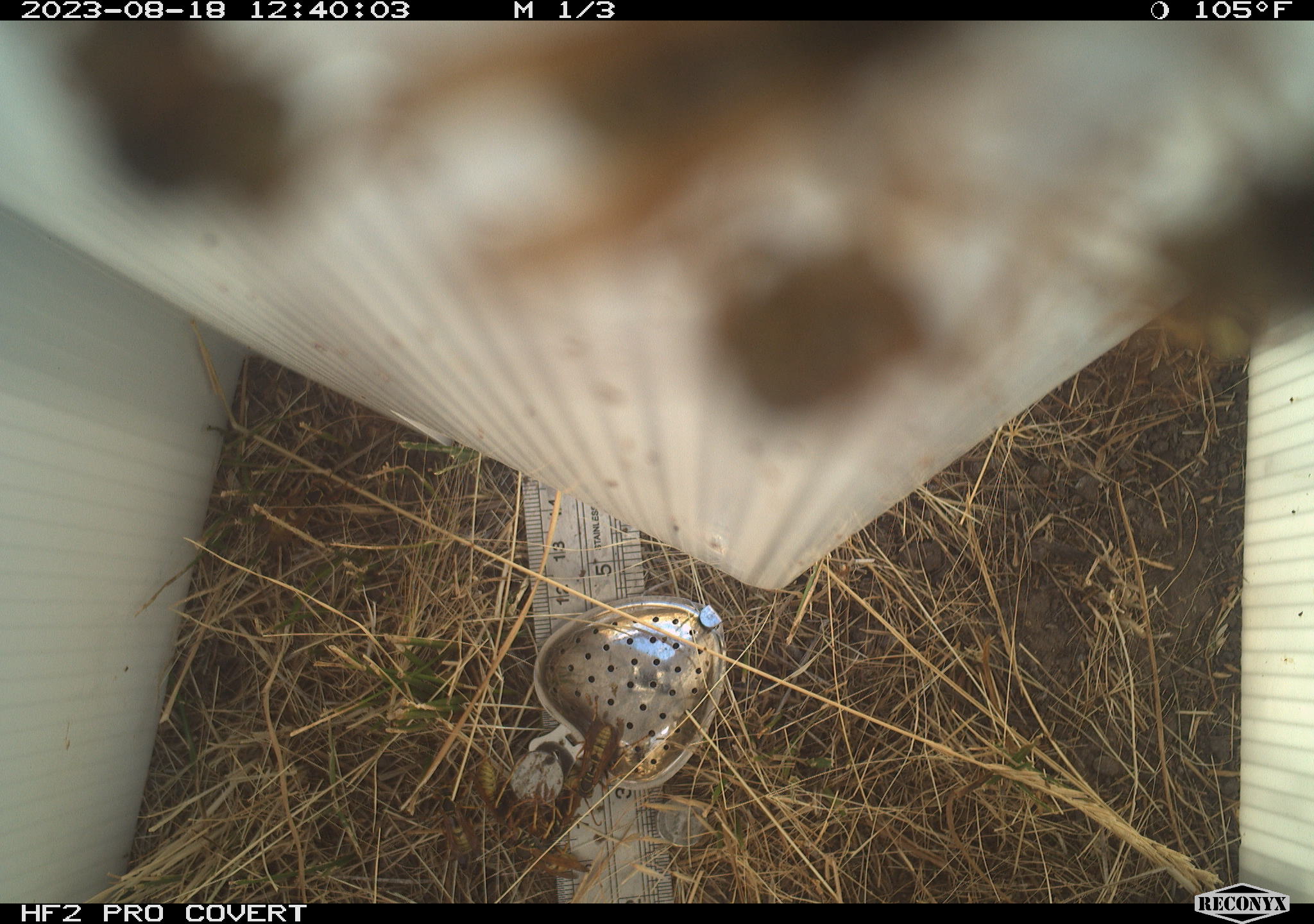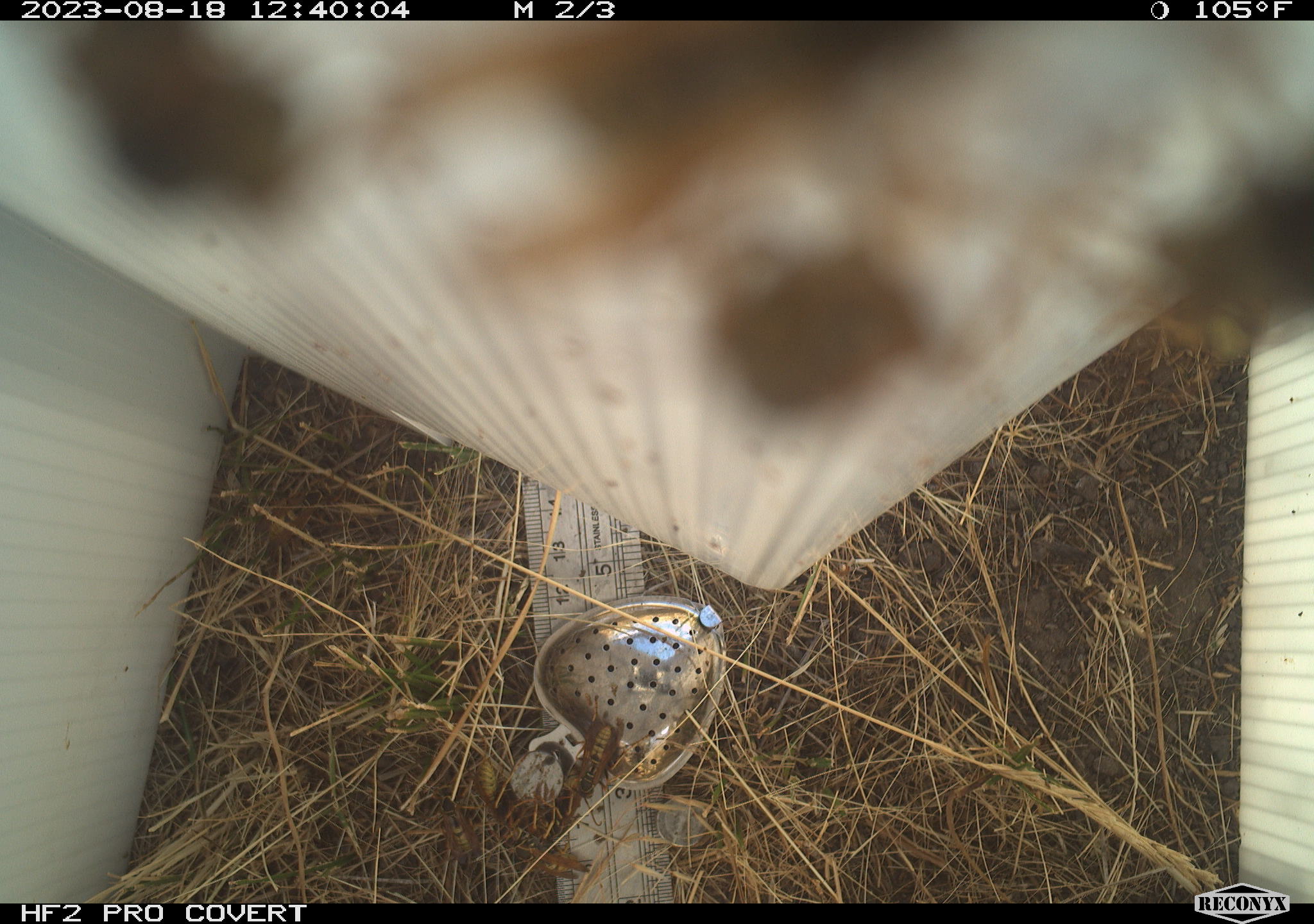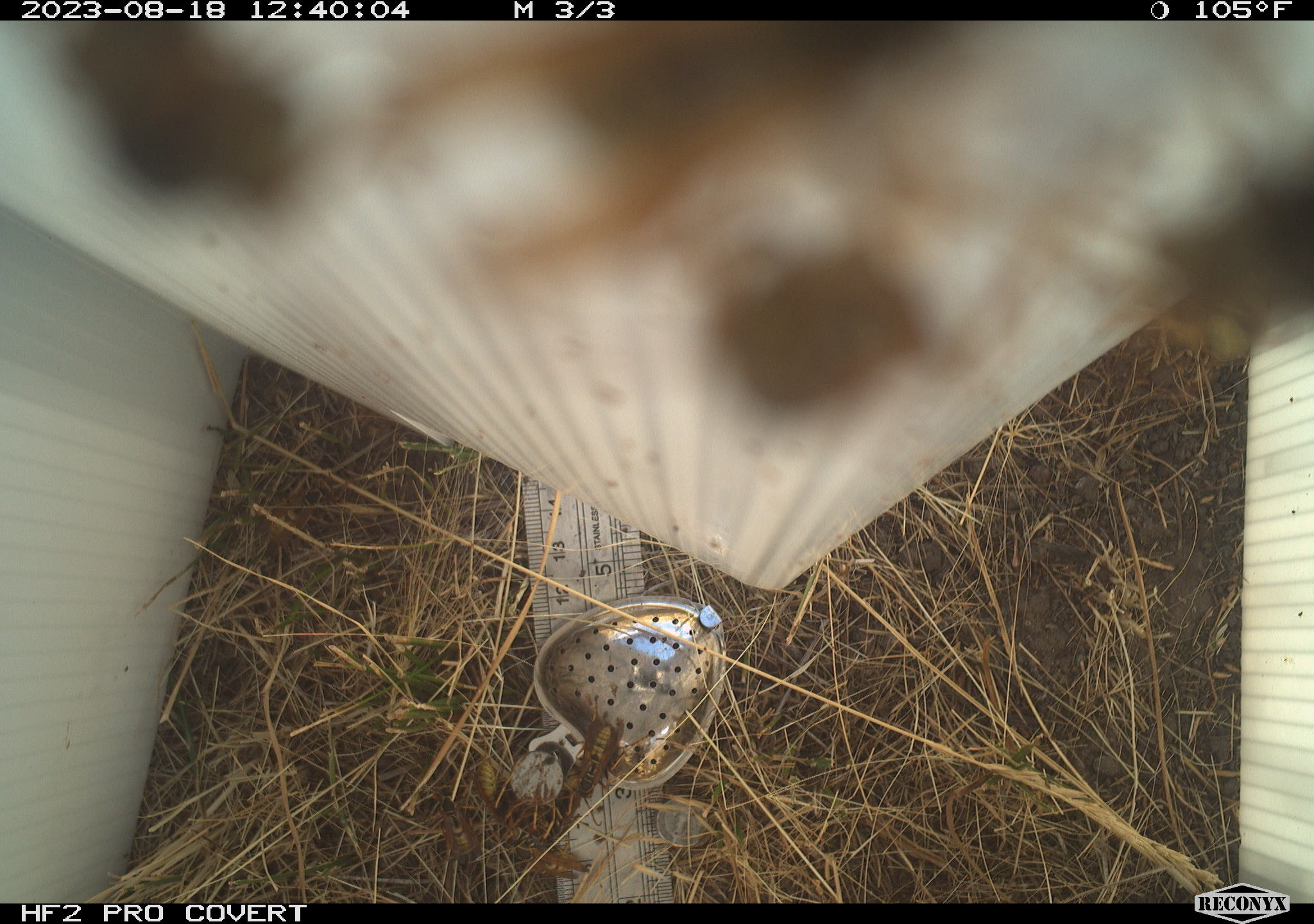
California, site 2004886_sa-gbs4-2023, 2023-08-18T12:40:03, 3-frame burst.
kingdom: Animalia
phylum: Arthropoda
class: Insecta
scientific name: Insecta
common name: insect